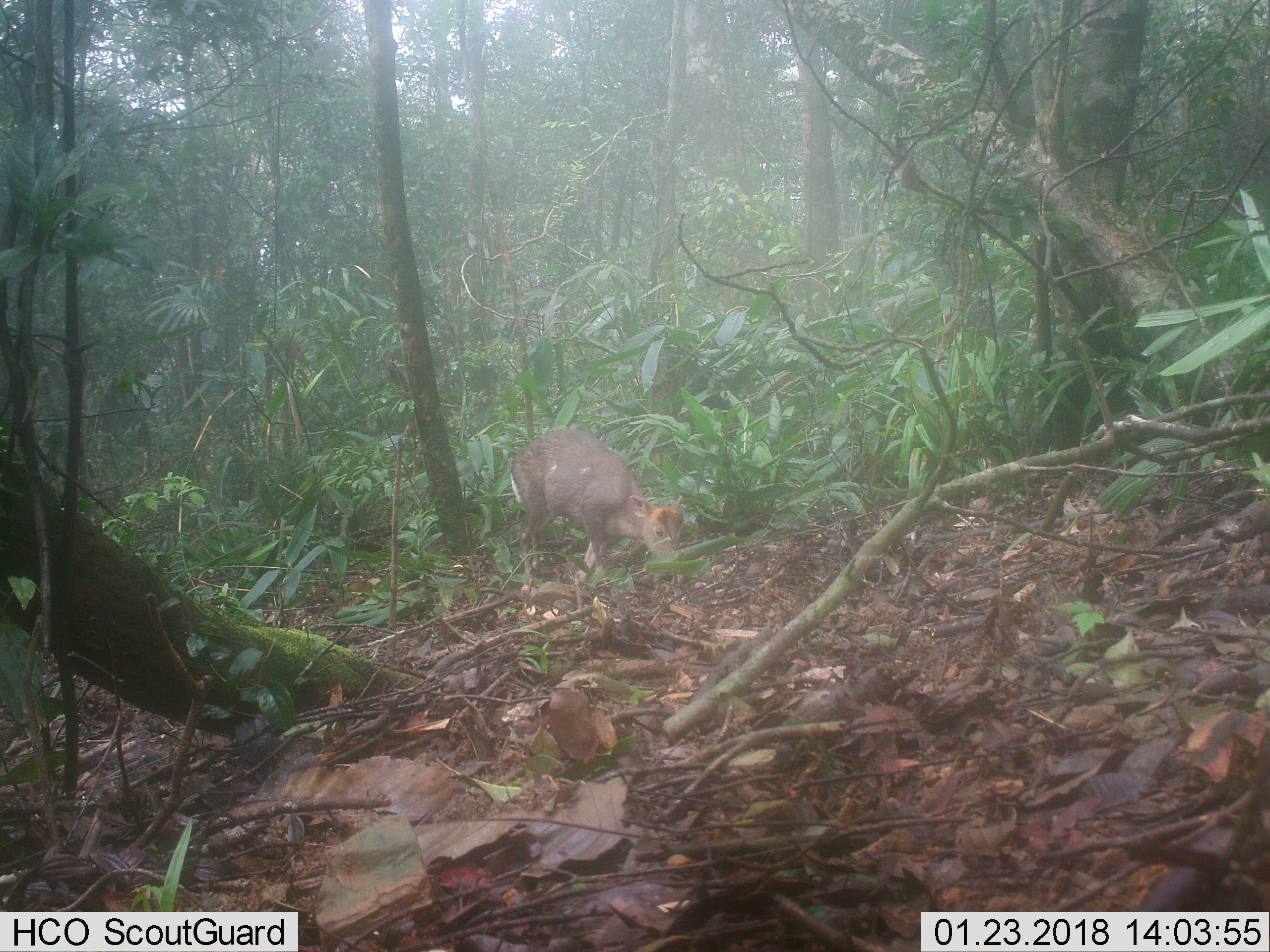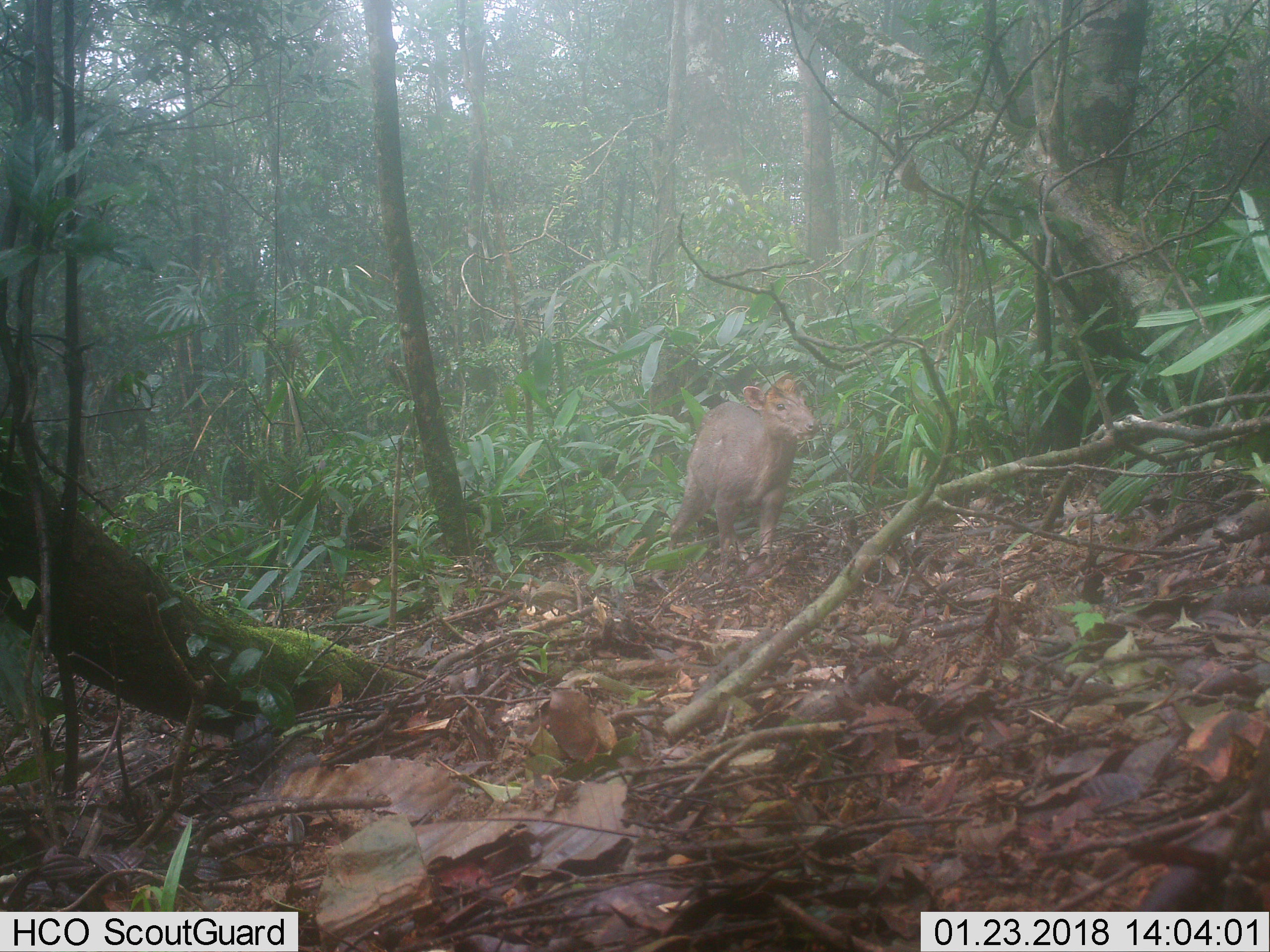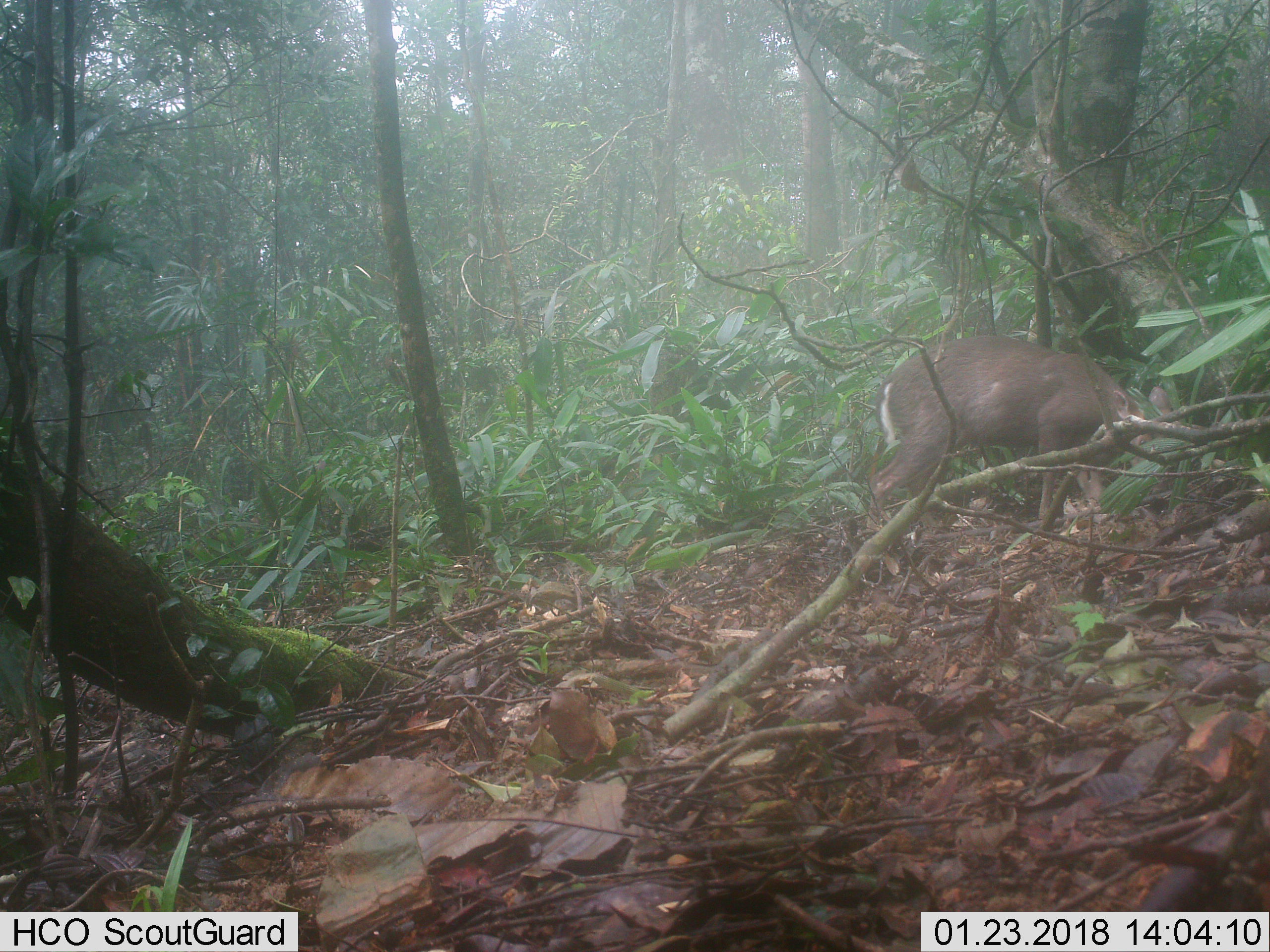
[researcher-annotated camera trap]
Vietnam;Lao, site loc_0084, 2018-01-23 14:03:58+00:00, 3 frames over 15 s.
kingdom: Animalia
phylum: Chordata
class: Mammalia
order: Artiodactyla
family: Cervidae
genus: Muntiacus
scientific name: Muntiacus rooseveltorum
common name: roosevelt's muntjac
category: roosevelts muntjac group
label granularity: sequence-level